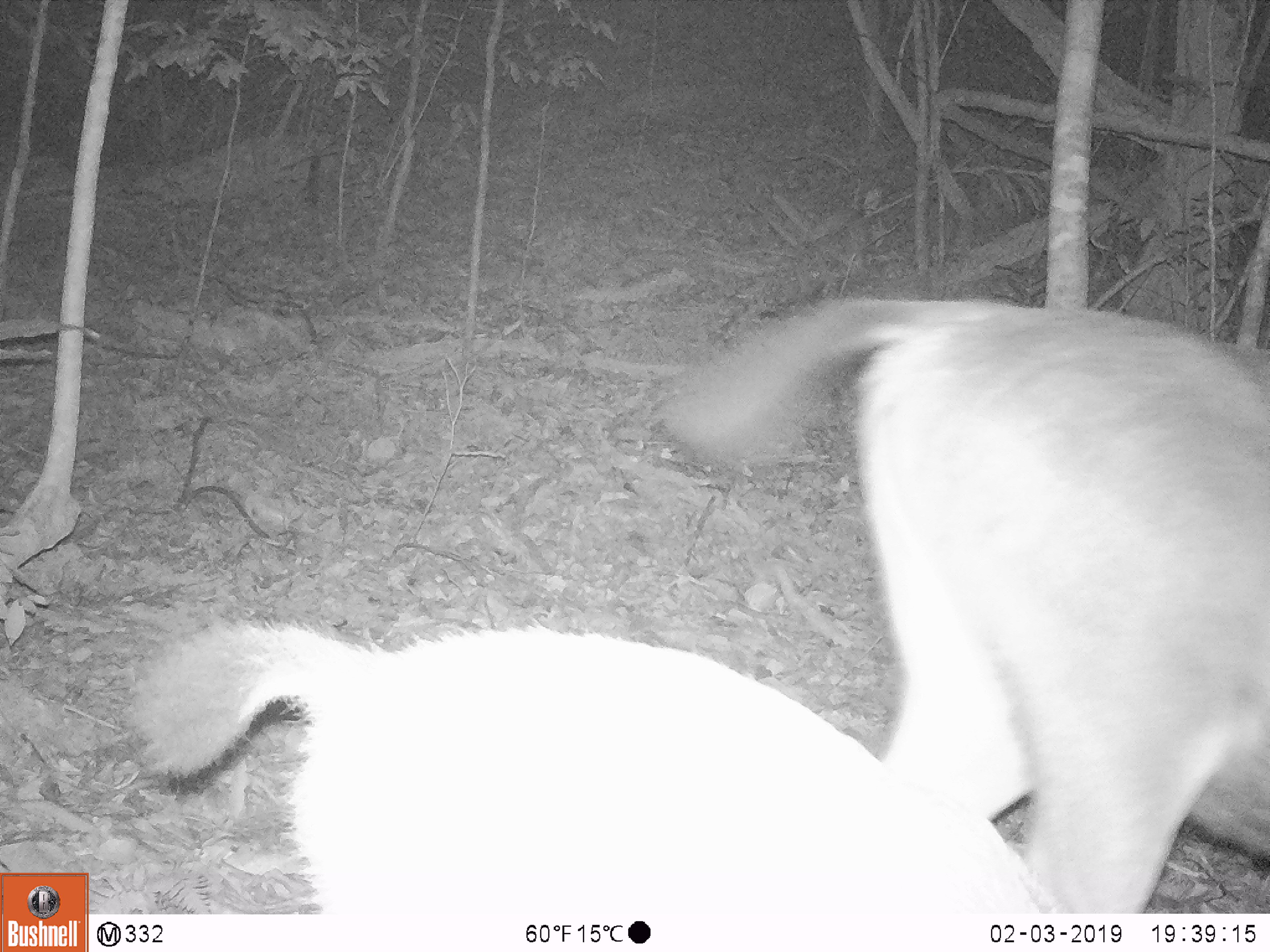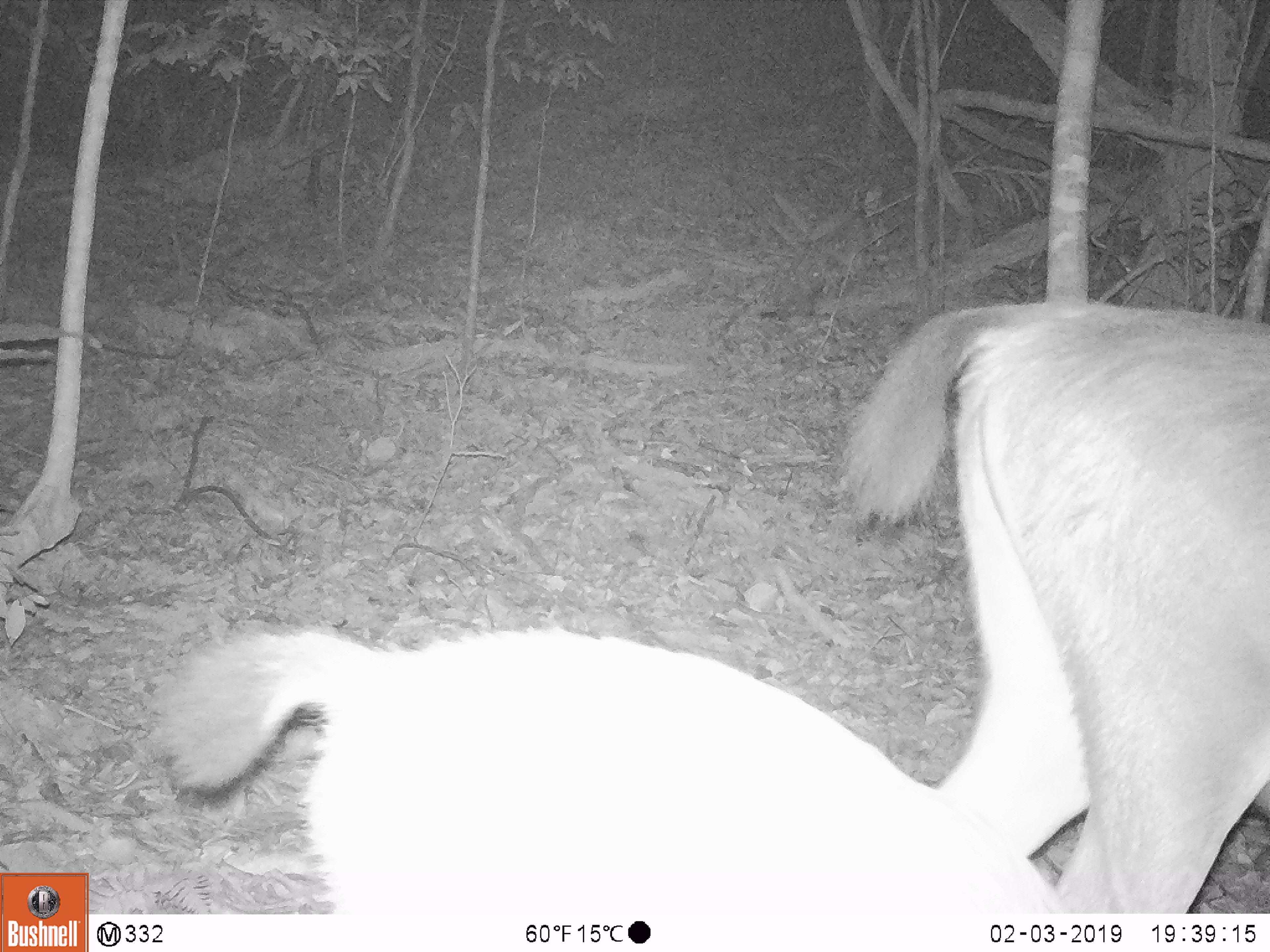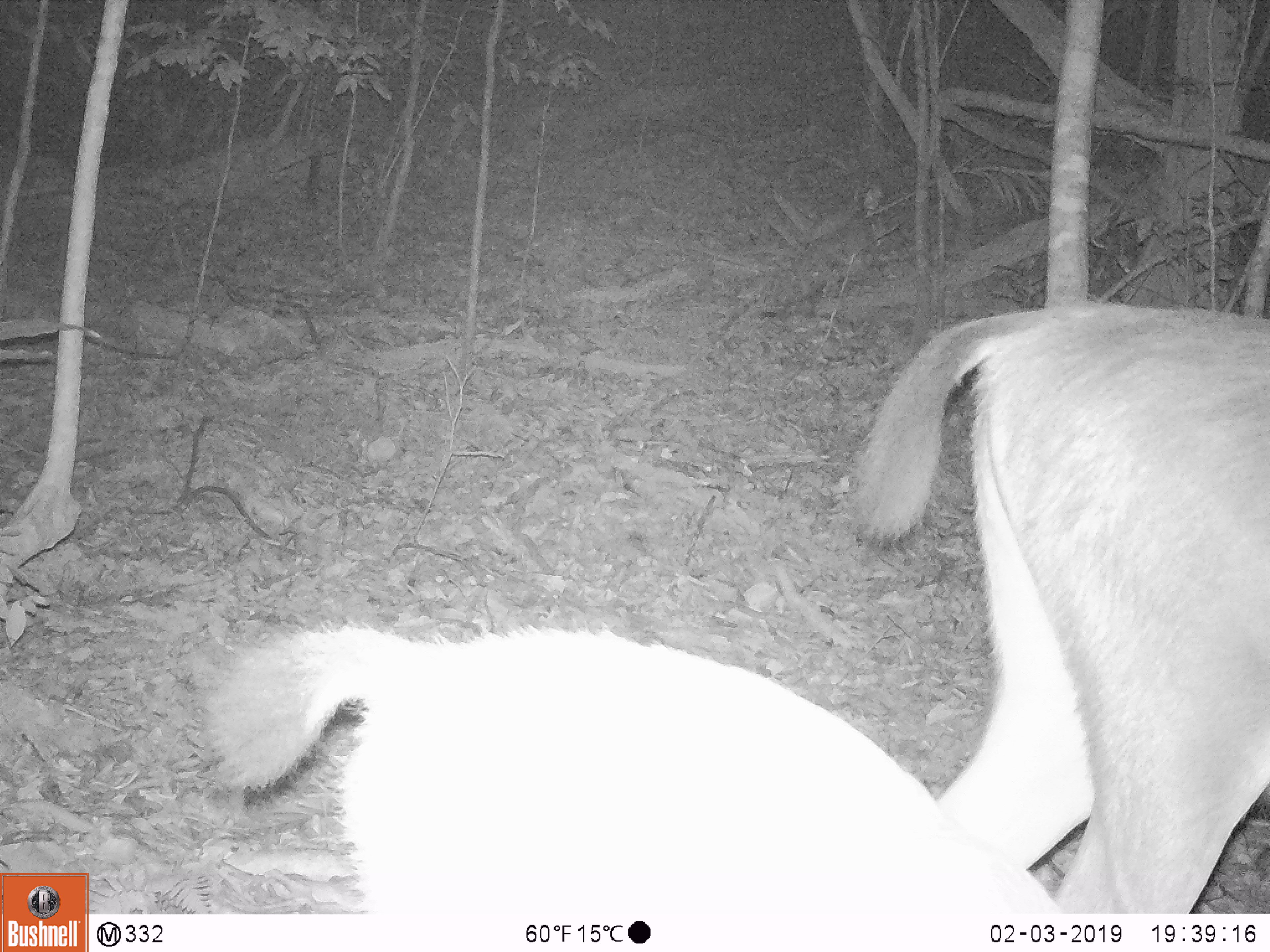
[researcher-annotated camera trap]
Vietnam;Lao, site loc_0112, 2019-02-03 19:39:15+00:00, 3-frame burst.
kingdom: Animalia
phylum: Chordata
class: Mammalia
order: Artiodactyla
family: Cervidae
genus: Rusa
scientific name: Rusa unicolor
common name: sambar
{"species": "sambar (Rusa unicolor)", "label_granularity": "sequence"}